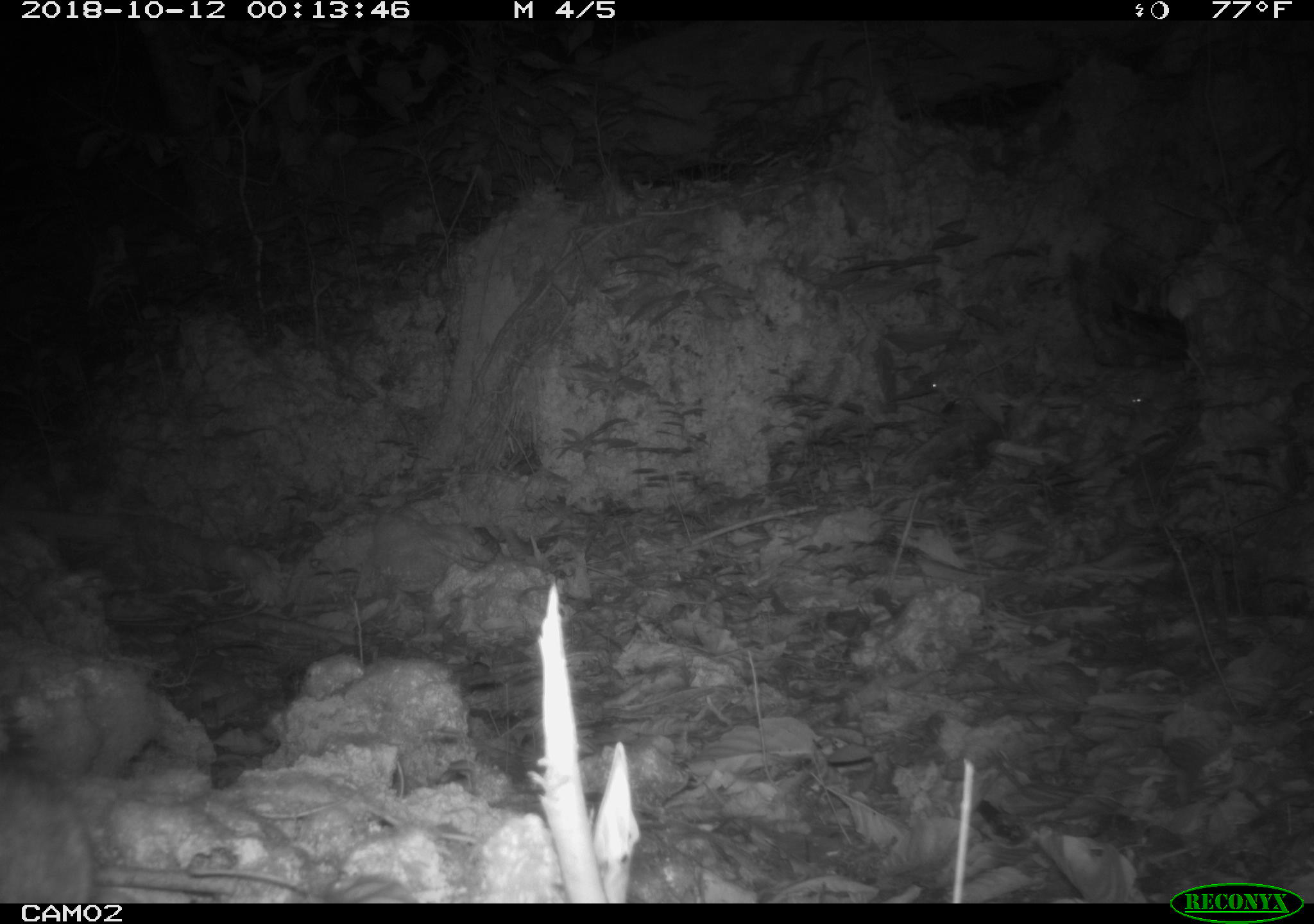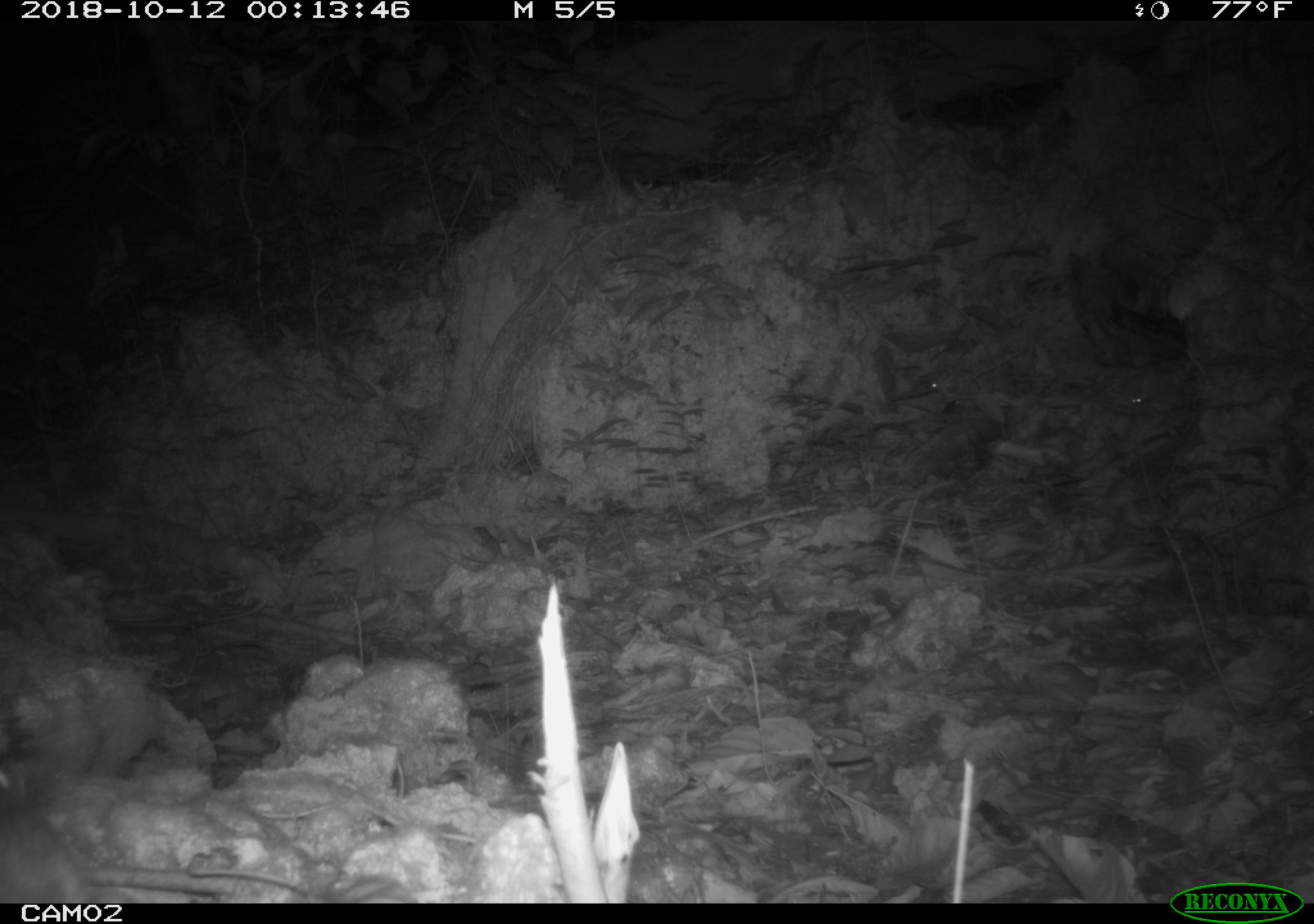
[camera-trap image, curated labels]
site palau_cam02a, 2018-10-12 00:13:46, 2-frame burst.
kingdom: Animalia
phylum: Chordata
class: Mammalia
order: Rodentia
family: Muridae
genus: Rattus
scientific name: Rattus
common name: rat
Rat (Rattus).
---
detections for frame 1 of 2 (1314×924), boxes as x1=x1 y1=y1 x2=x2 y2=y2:
rat: x1=1 y1=746 x2=99 y2=909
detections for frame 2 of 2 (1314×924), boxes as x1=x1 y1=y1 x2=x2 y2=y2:
rat: x1=0 y1=781 x2=96 y2=910